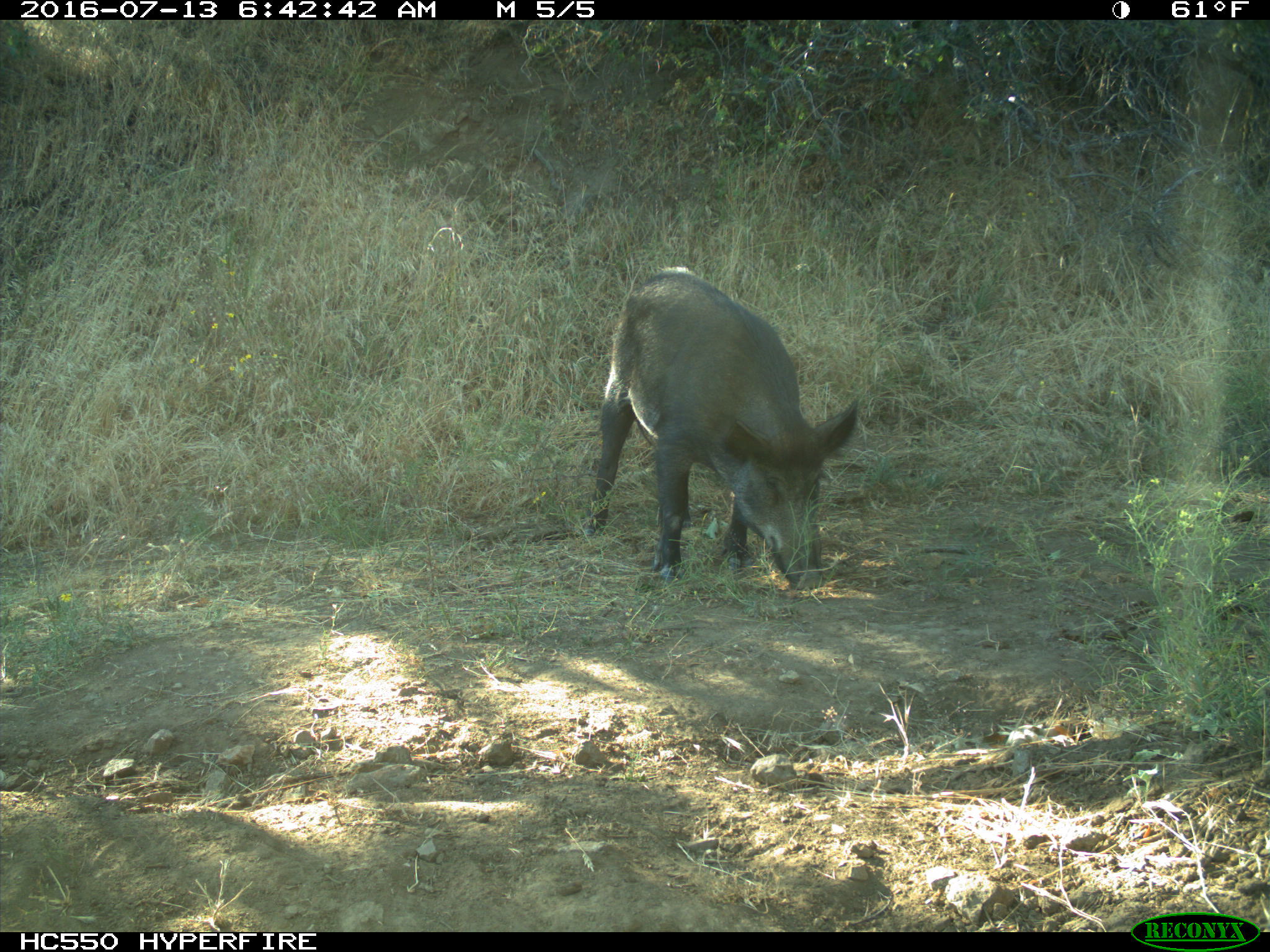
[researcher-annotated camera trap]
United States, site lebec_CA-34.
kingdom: Animalia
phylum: Chordata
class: Mammalia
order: Artiodactyla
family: Suidae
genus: Sus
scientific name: Sus scrofa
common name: wild boar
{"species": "Sus scrofa (wild boar)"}